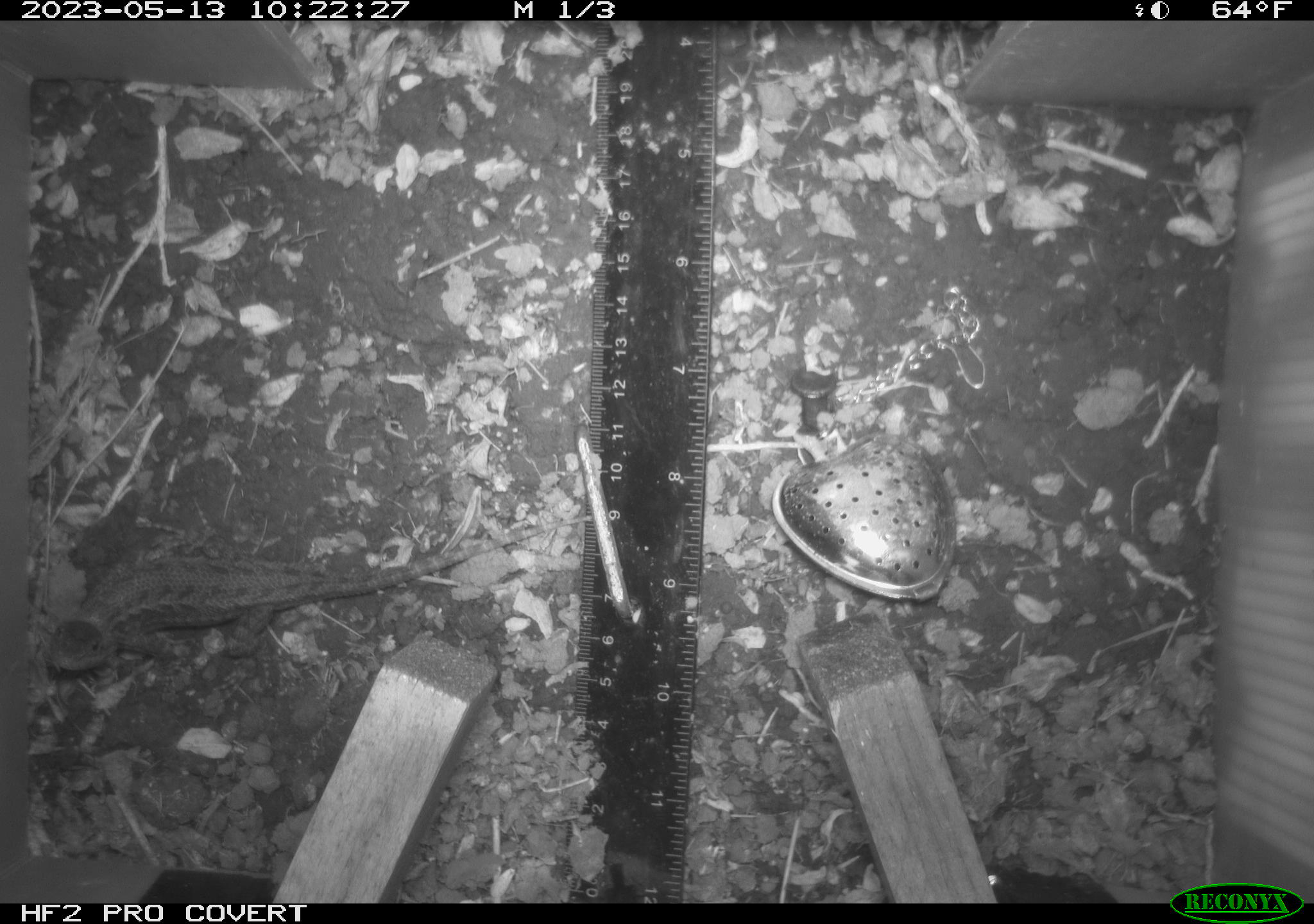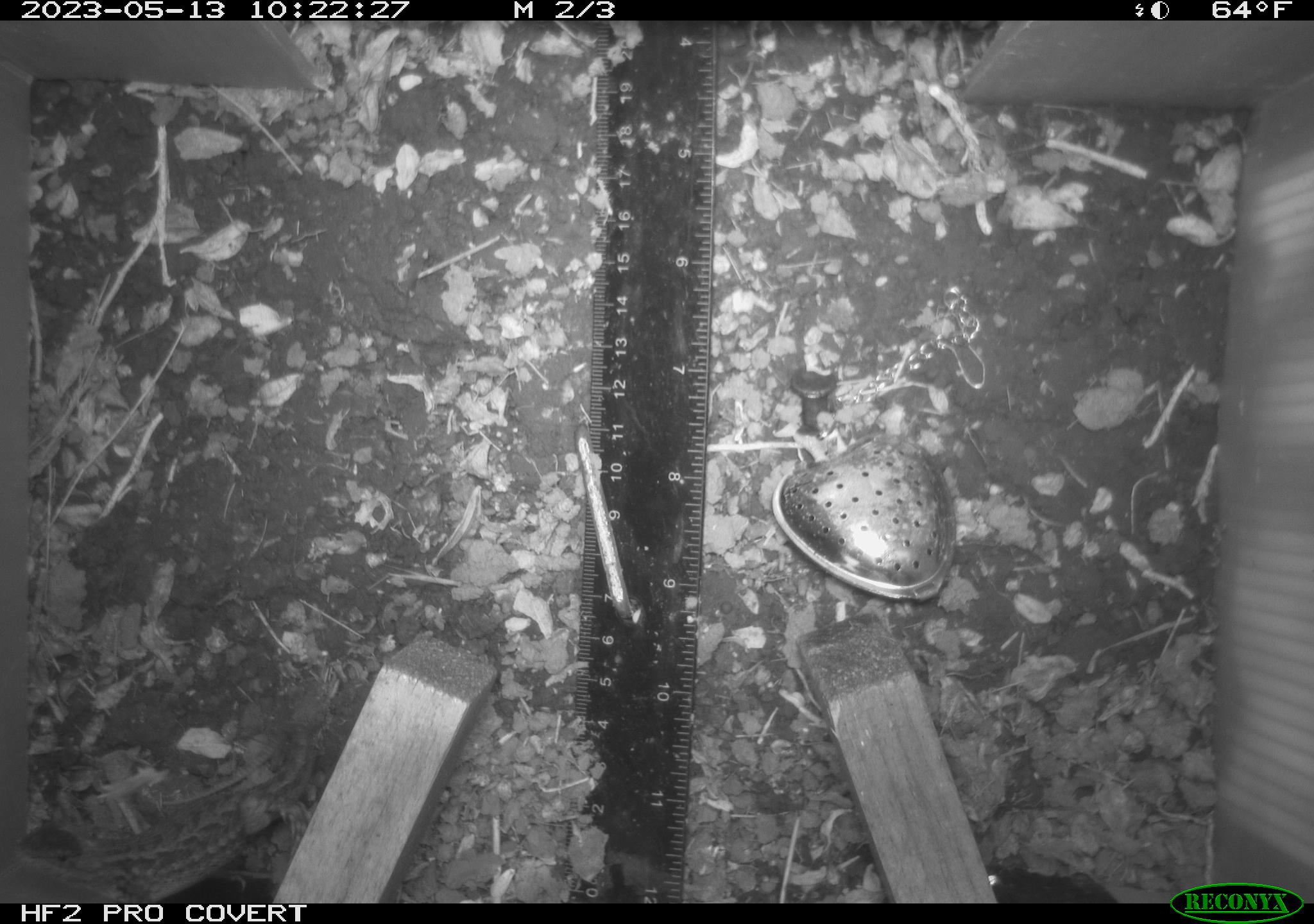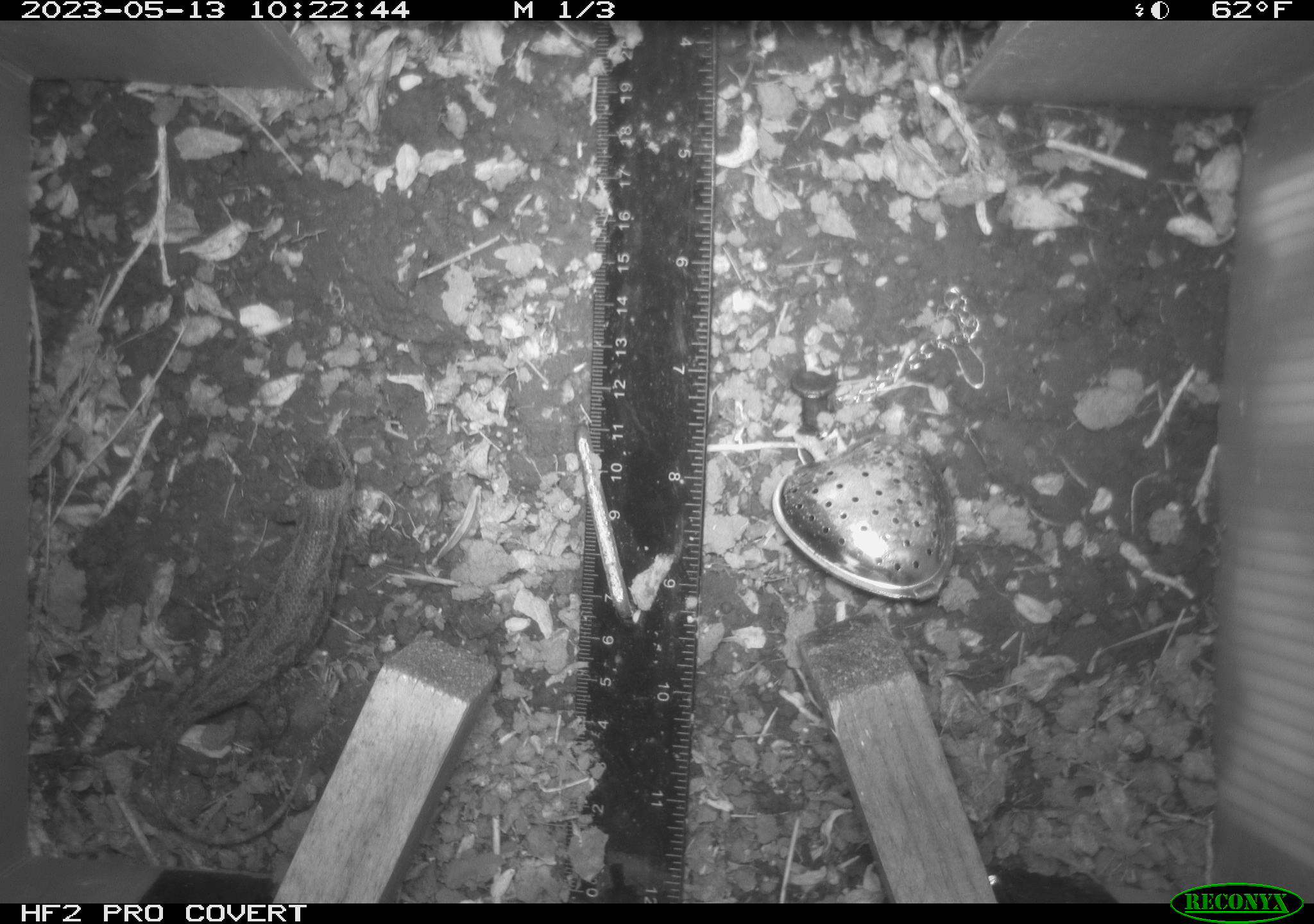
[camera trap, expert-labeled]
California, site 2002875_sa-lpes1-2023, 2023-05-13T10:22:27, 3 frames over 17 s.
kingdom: Animalia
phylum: Chordata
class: Reptilia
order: Squamata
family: Phrynosomatidae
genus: Sceloporus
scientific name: Sceloporus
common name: spiny lizards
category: sceloporus species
Sceloporus species (spiny lizards) (Sceloporus).